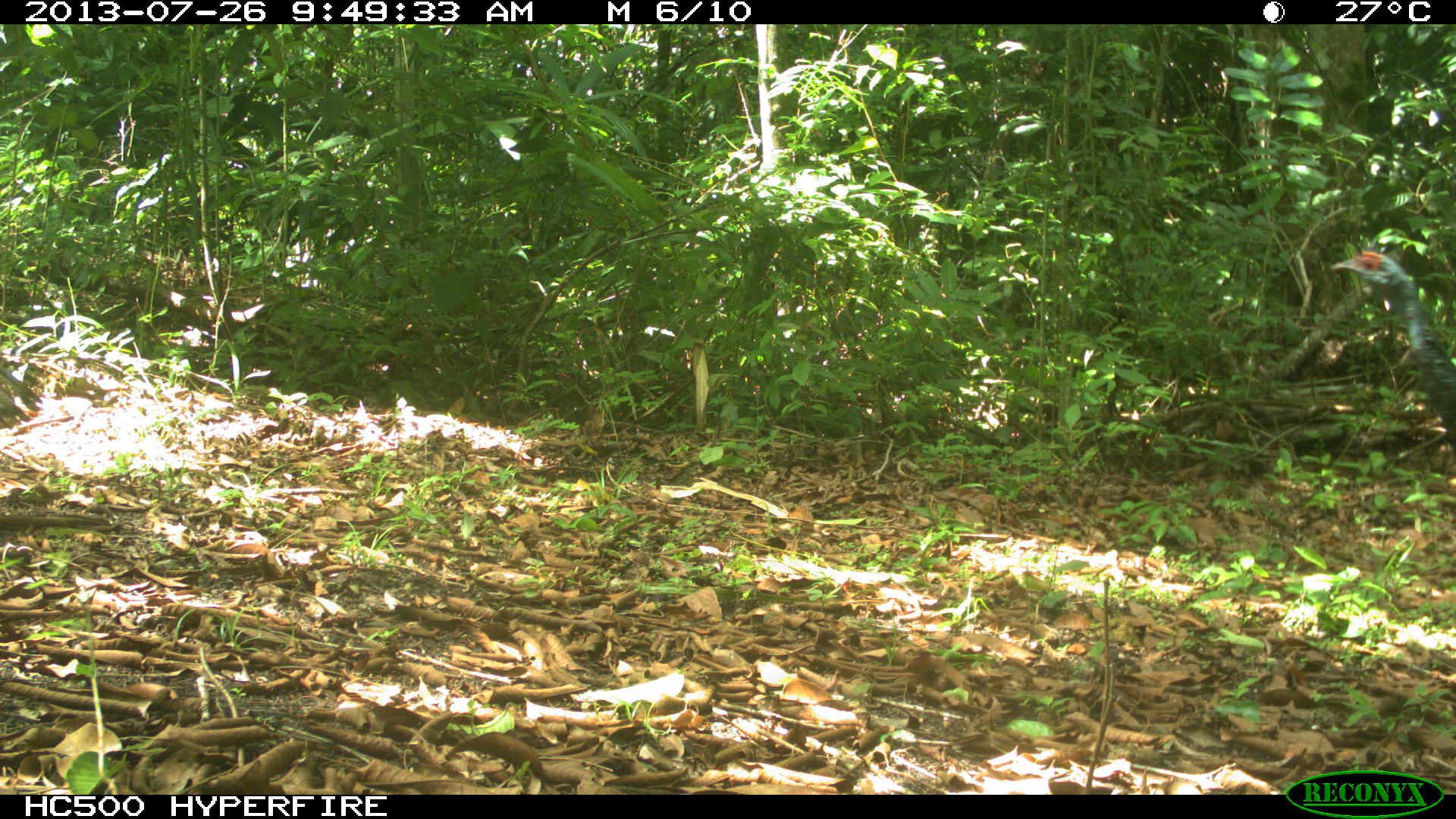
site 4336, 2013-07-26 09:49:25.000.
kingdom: Animalia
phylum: Chordata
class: Aves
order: Galliformes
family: Phasianidae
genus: Meleagris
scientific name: Meleagris ocellata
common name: ocellated turkey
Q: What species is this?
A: Meleagris ocellata (ocellated turkey).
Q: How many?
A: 2.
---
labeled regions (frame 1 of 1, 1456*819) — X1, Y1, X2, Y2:
meleagris ocellata: 1329, 247, 1456, 453